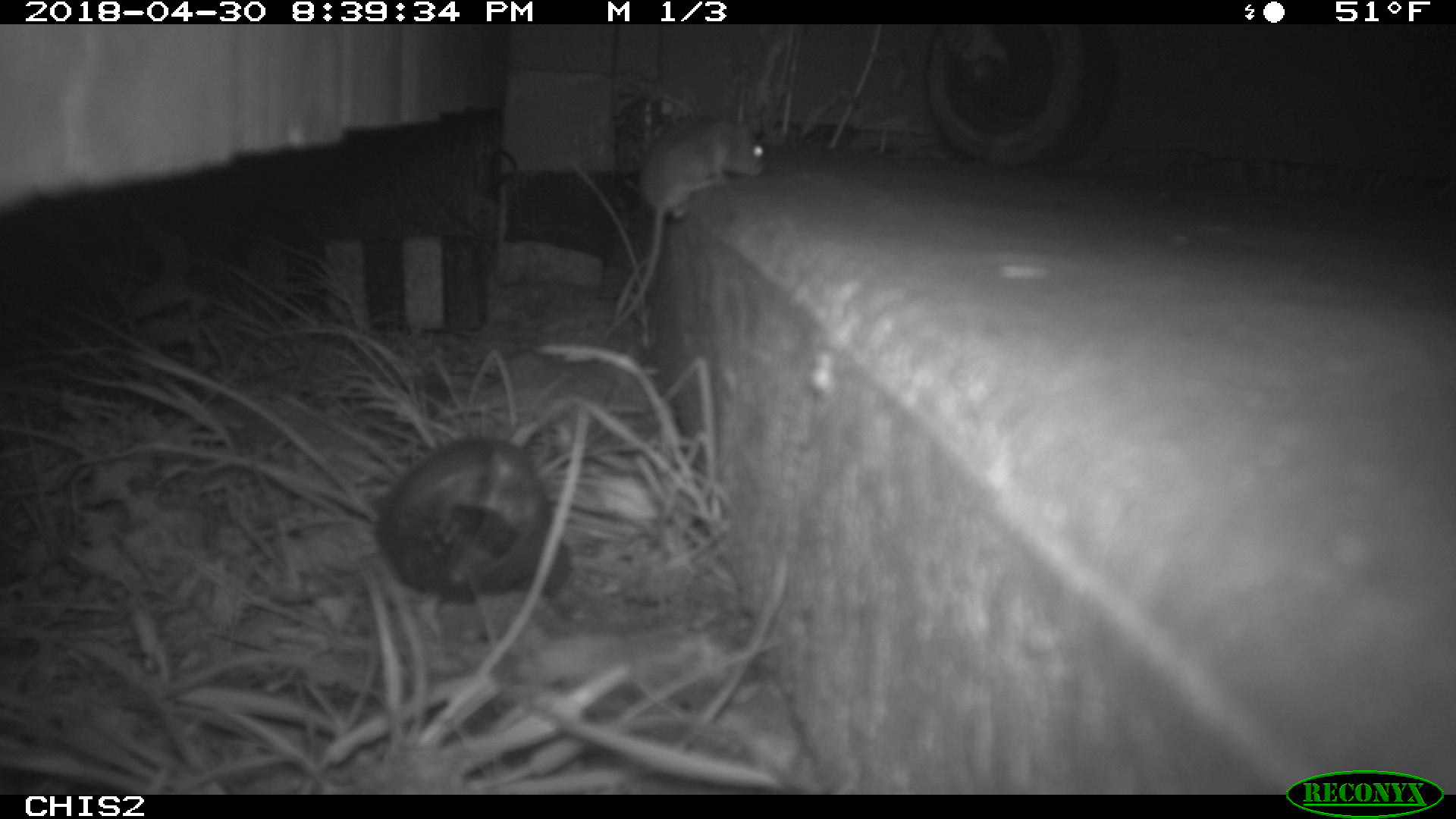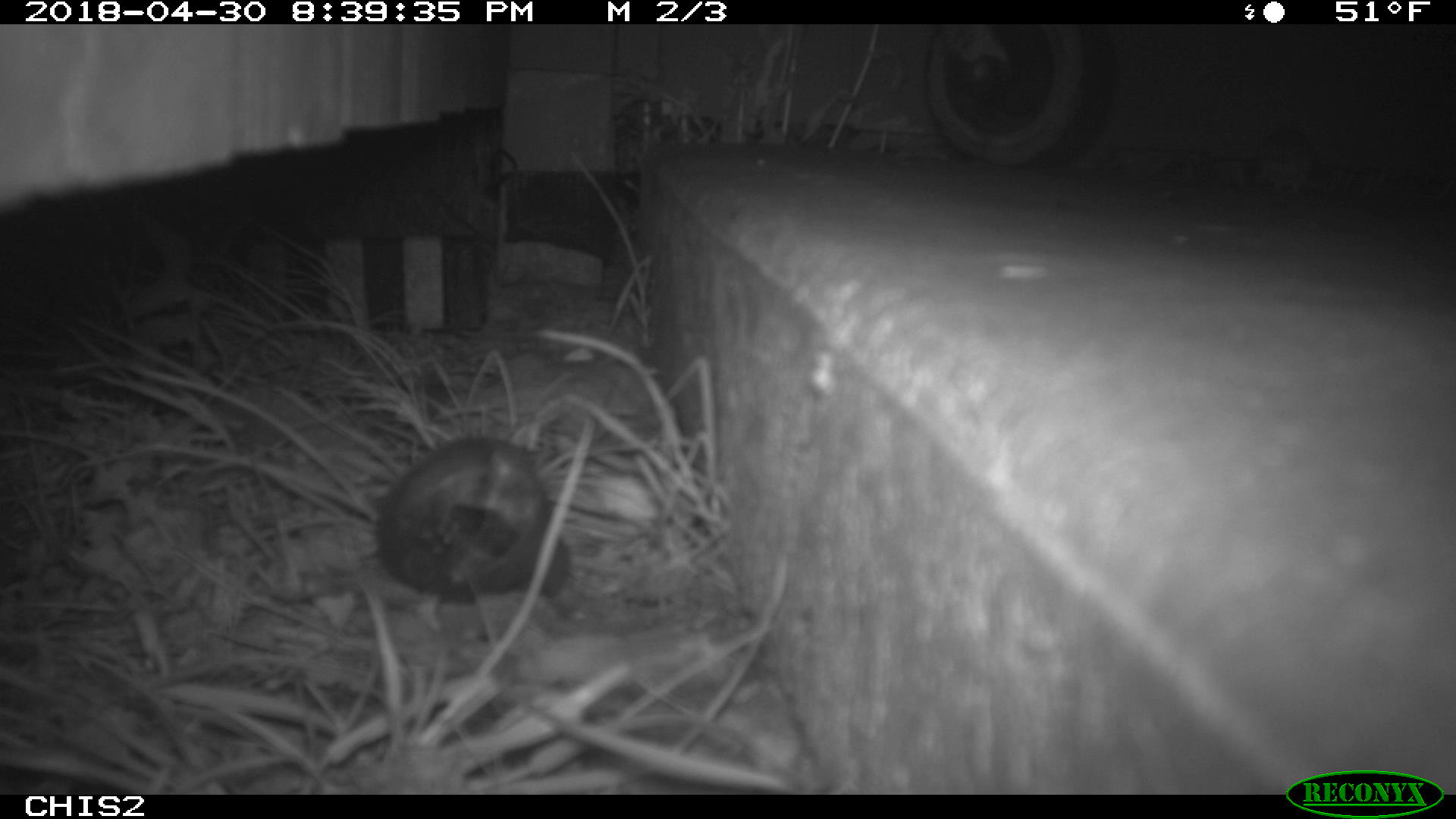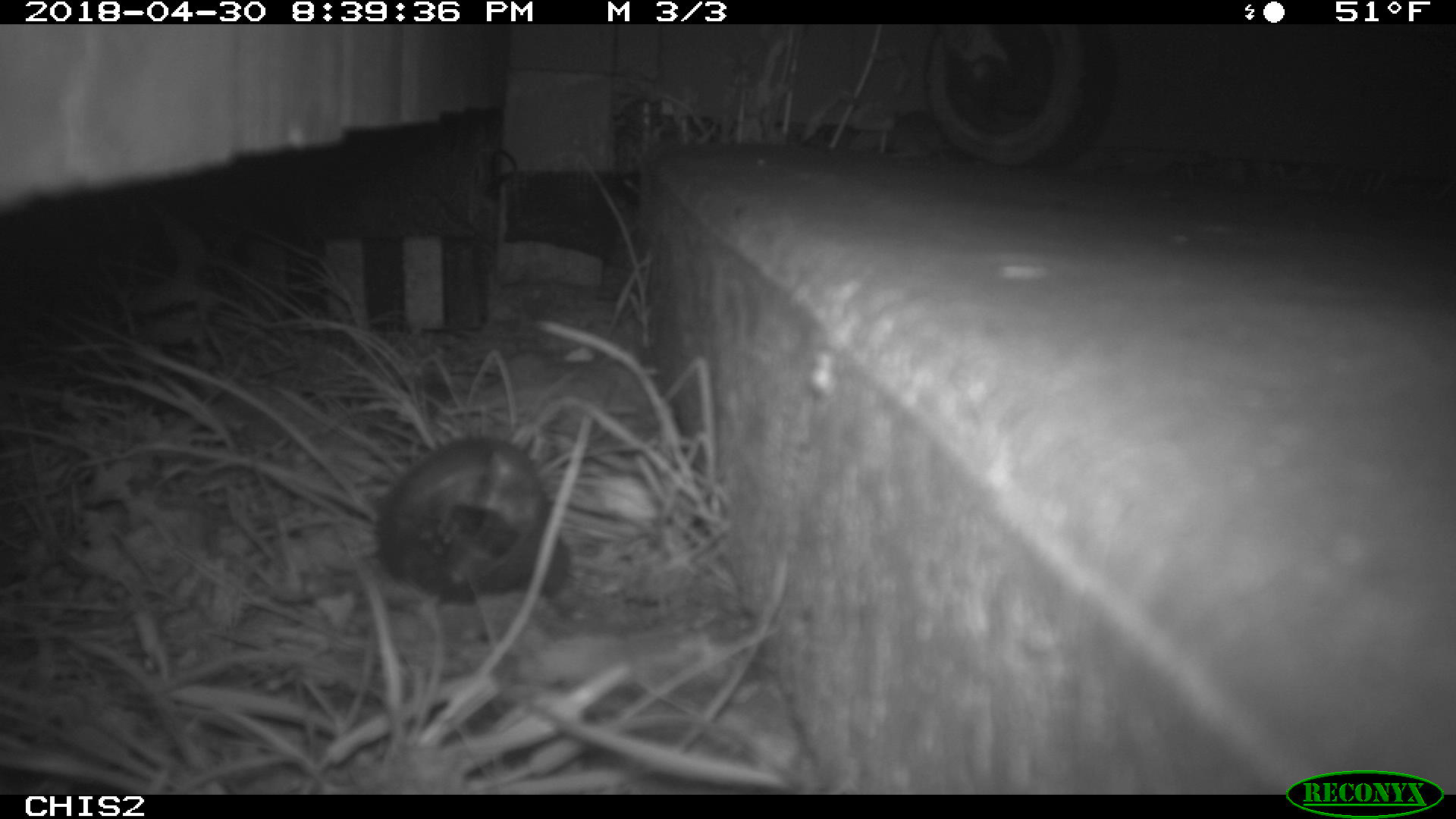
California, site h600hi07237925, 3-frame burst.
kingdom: Animalia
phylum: Chordata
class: Mammalia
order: Rodentia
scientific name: Rodentia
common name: rodent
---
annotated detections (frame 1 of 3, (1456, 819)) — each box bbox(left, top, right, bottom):
rodent: bbox(600, 113, 764, 338)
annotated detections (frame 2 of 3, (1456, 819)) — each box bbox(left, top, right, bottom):
rodent: bbox(1258, 128, 1312, 194)